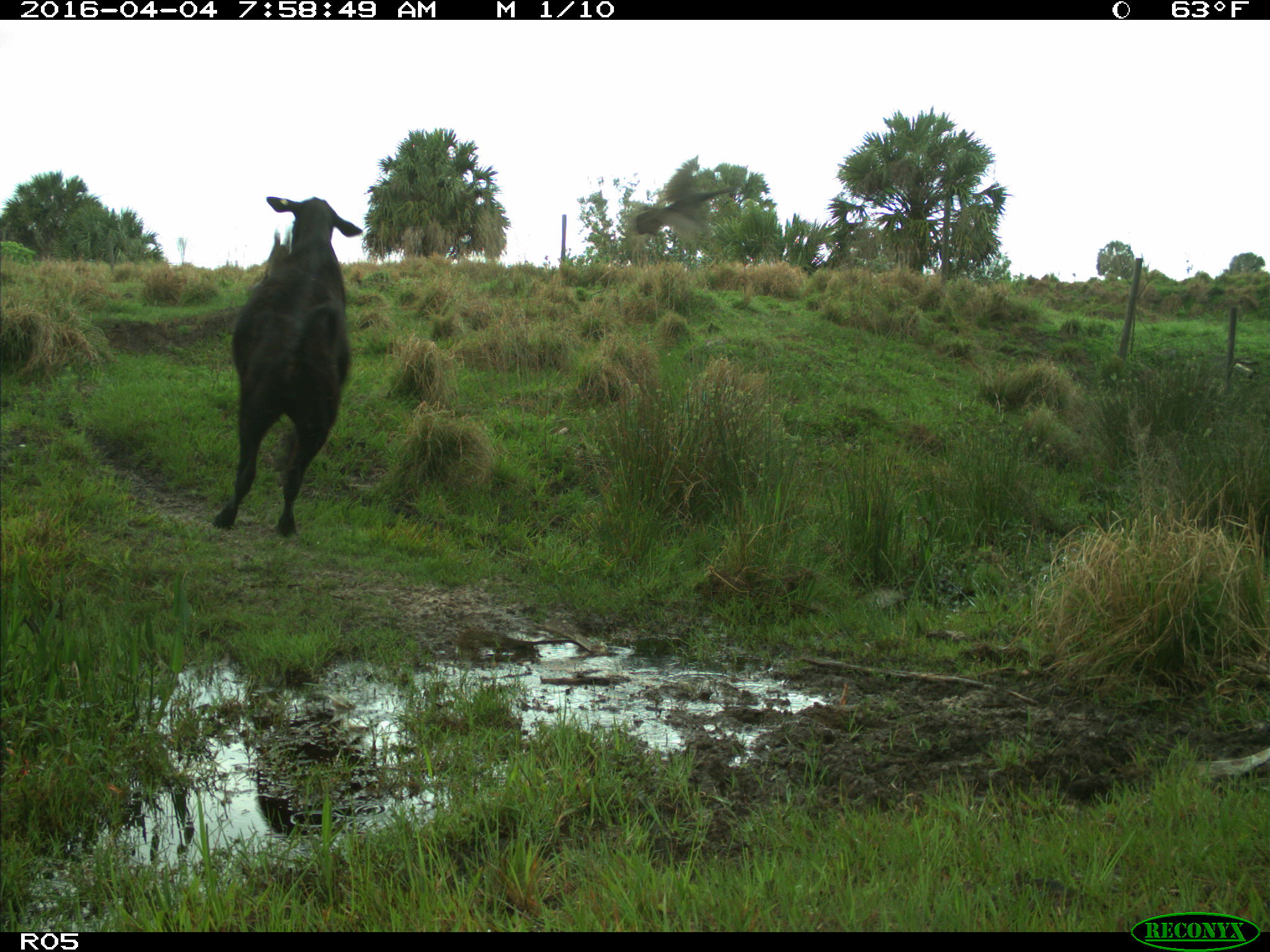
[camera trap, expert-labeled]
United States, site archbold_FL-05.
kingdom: Animalia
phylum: Chordata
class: Mammalia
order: Artiodactyla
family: Bovidae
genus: Bos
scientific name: Bos taurus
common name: domestic cow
Bos taurus (domestic cow).